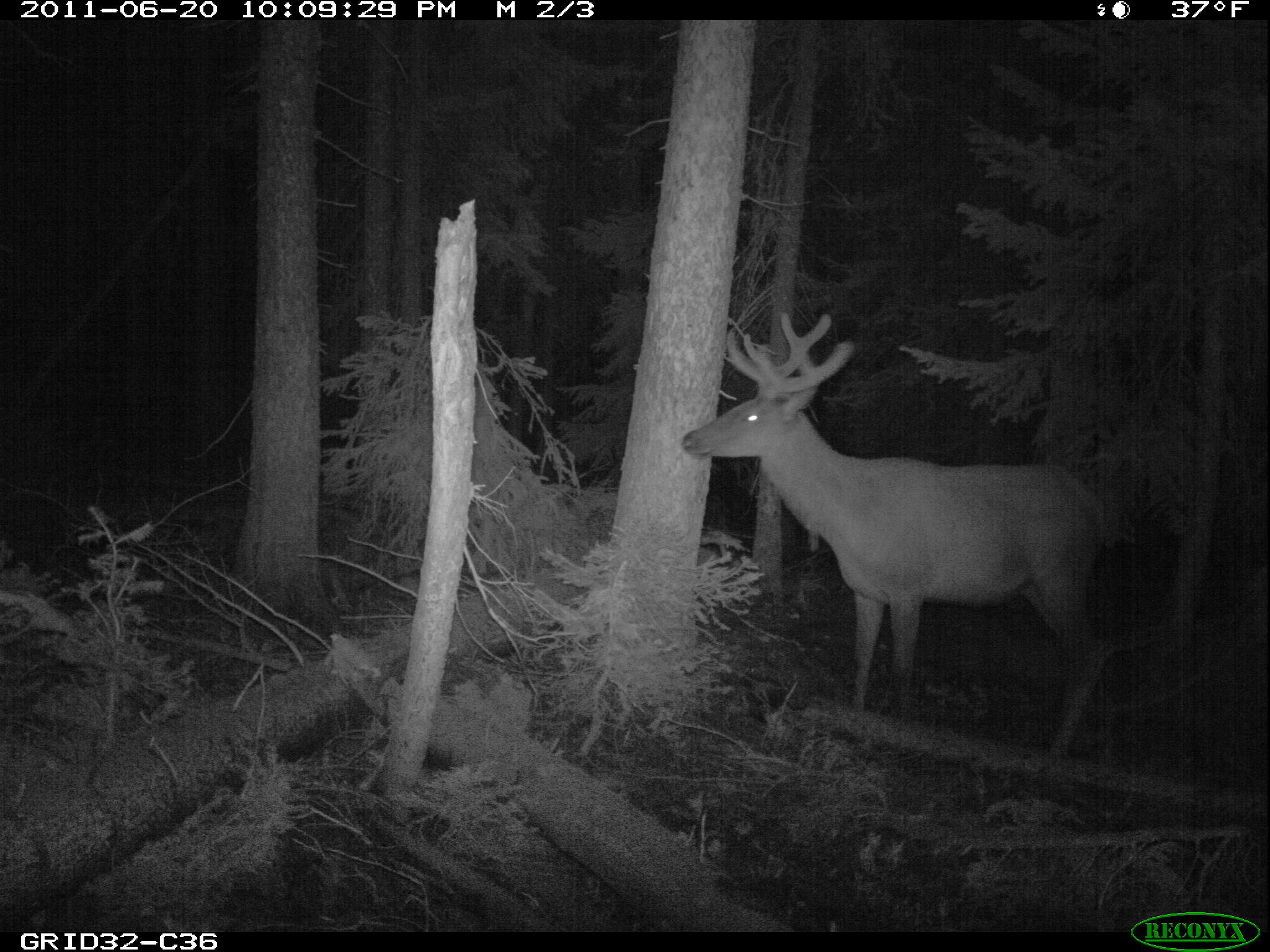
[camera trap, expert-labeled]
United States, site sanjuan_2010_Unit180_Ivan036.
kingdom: Animalia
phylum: Chordata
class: Mammalia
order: Artiodactyla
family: Cervidae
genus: Cervus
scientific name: Cervus elaphus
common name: red deer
Cervus elaphus (red deer).